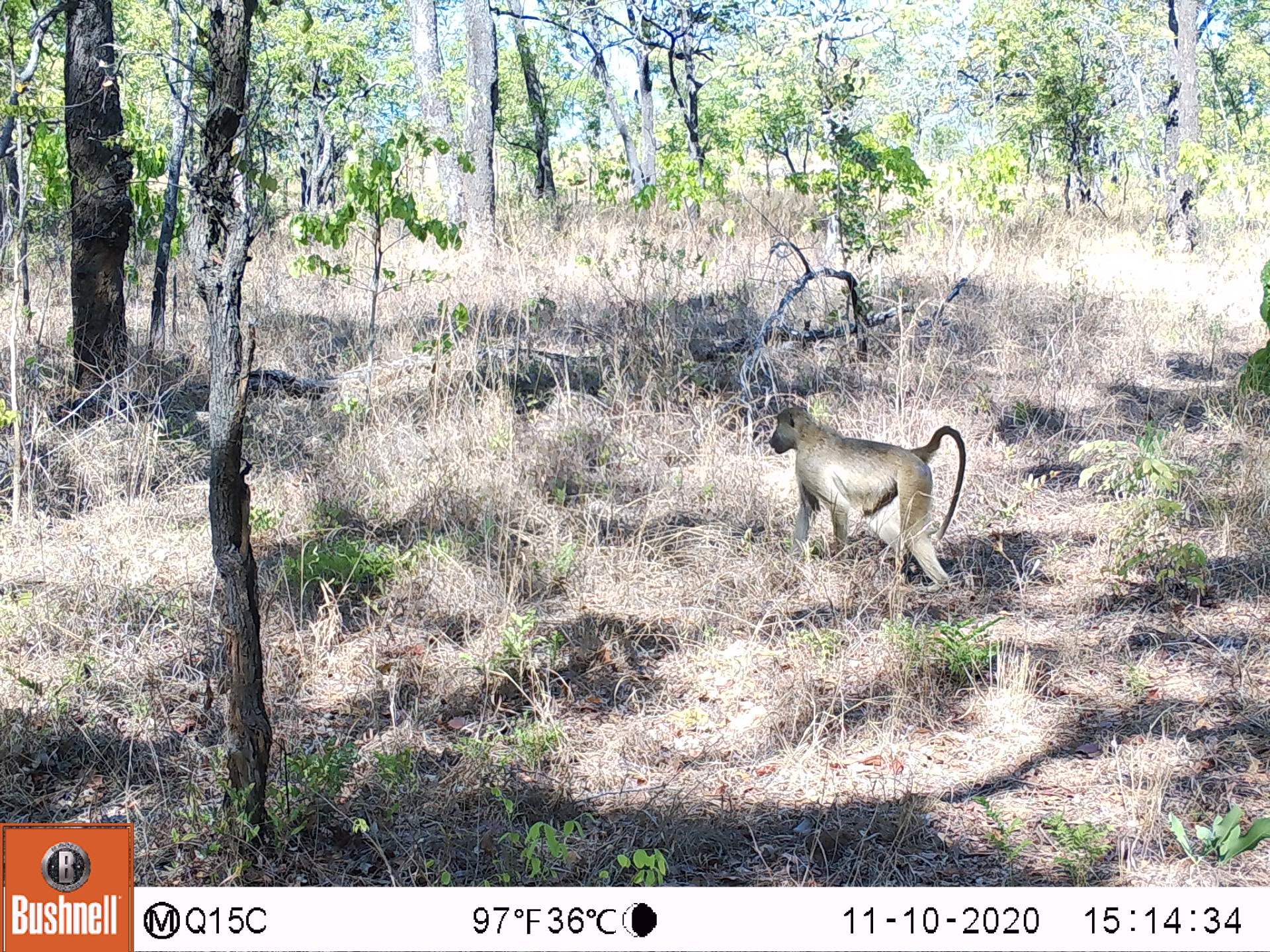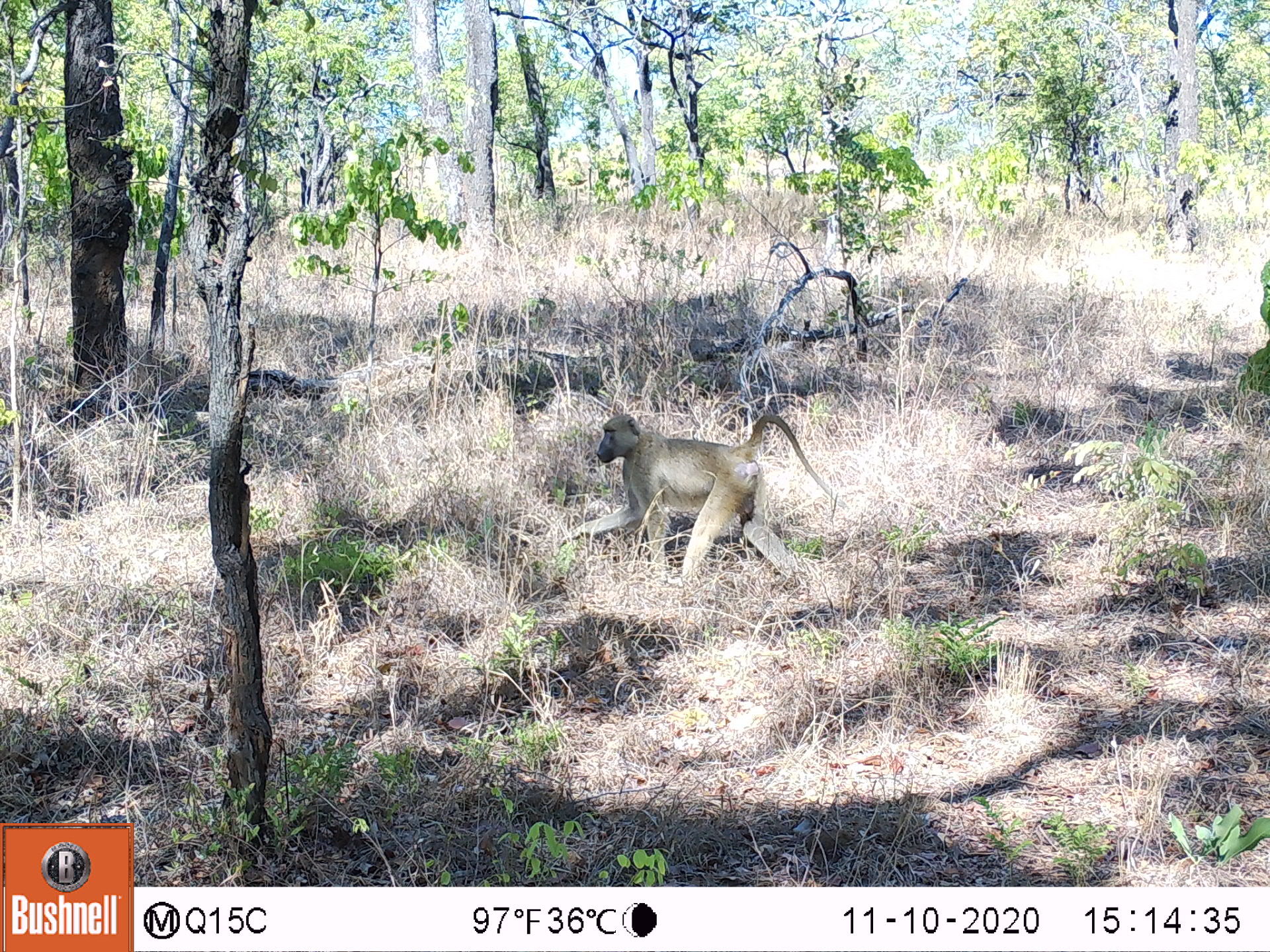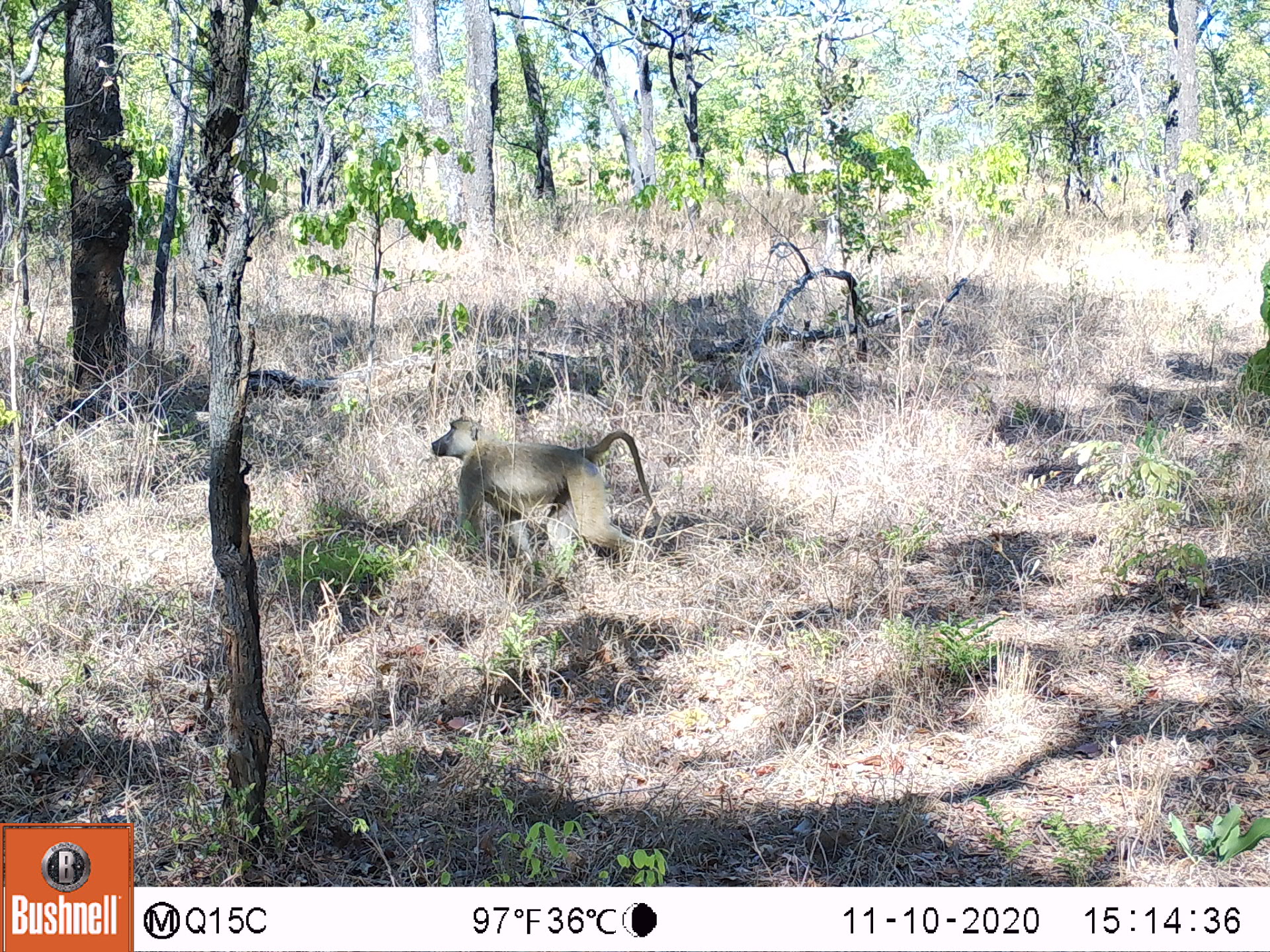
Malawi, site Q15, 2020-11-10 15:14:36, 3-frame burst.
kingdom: Animalia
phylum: Chordata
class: Mammalia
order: Primates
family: Cercopithecidae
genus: Papio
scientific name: Papio cynocephalus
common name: yellow baboon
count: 1